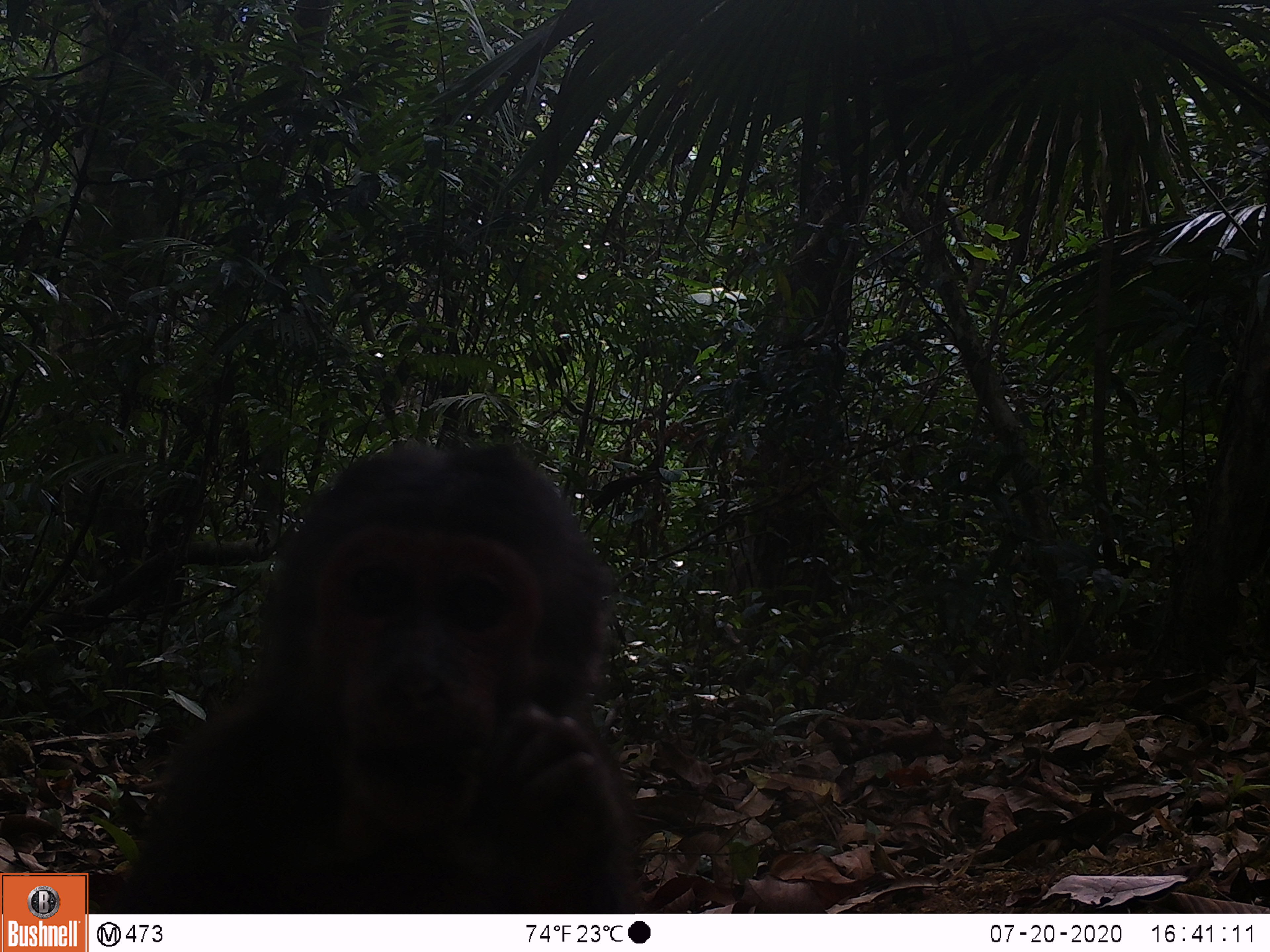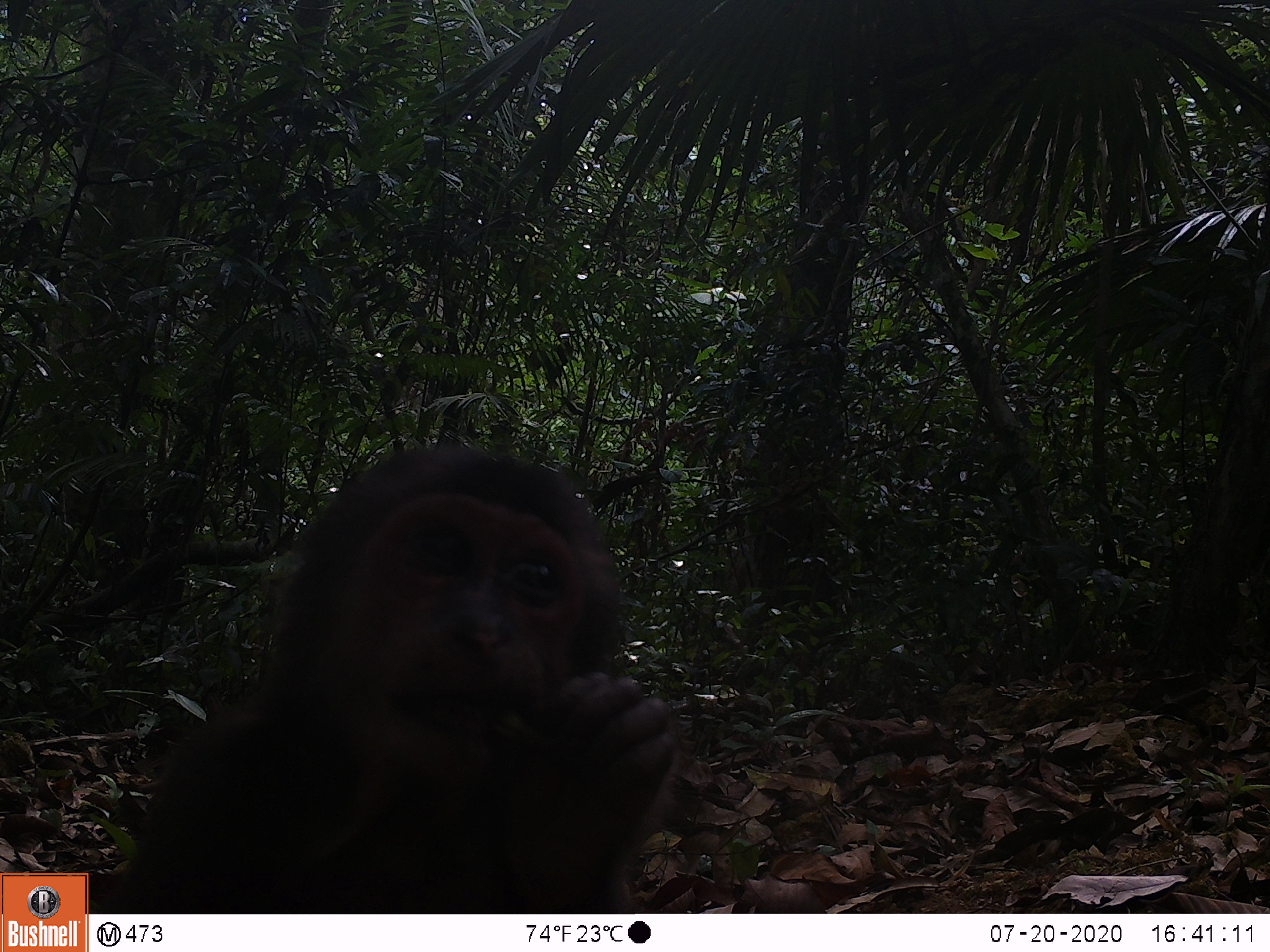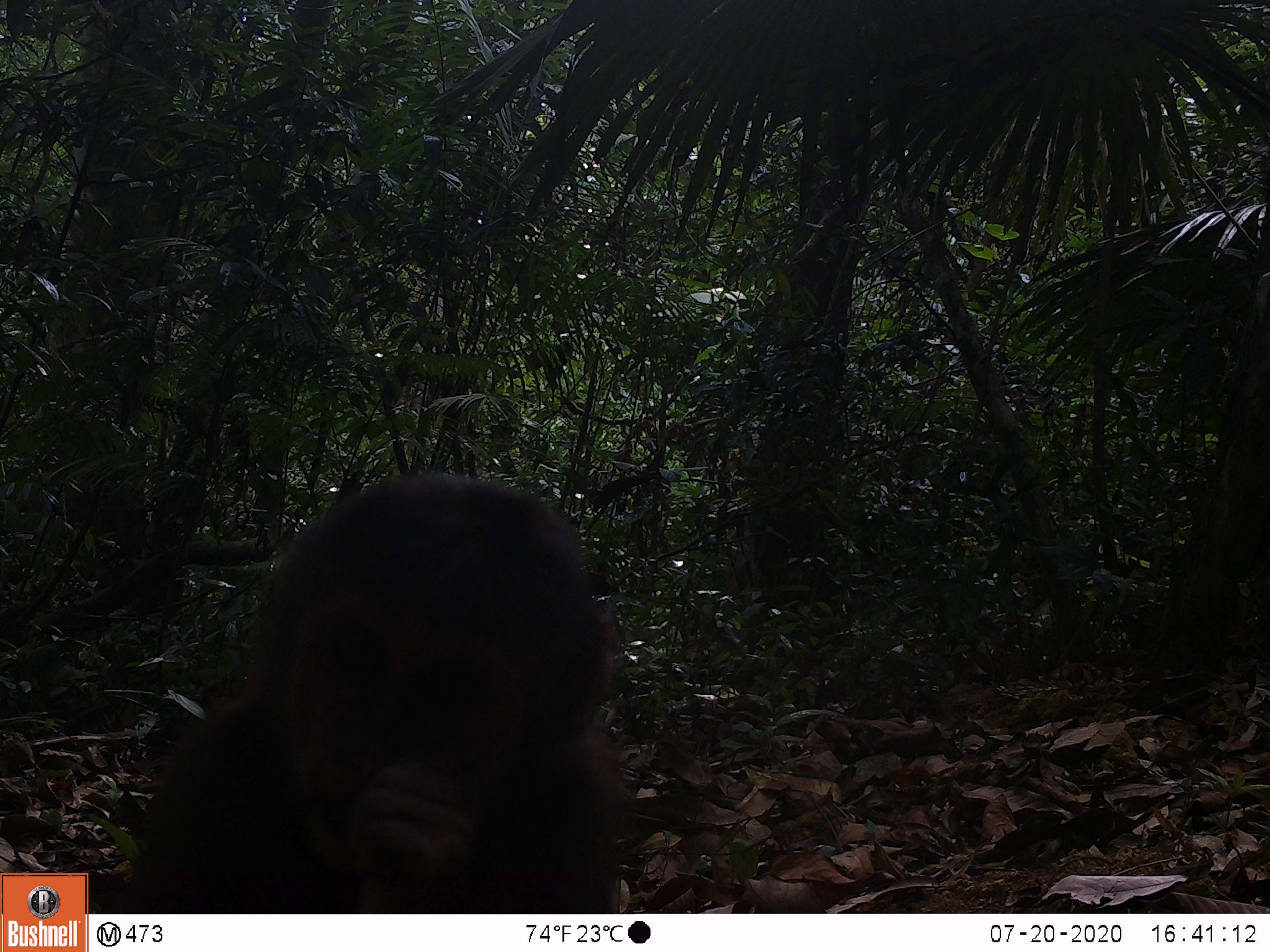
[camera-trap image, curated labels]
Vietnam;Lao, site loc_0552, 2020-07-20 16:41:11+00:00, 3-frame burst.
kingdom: Animalia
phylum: Chordata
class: Mammalia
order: Primates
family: Cercopithecidae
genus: Macaca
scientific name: Macaca arctoides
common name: stump-tailed macaque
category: stump tailed macaque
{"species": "stump tailed macaque (stump-tailed macaque) (Macaca arctoides)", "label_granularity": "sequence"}